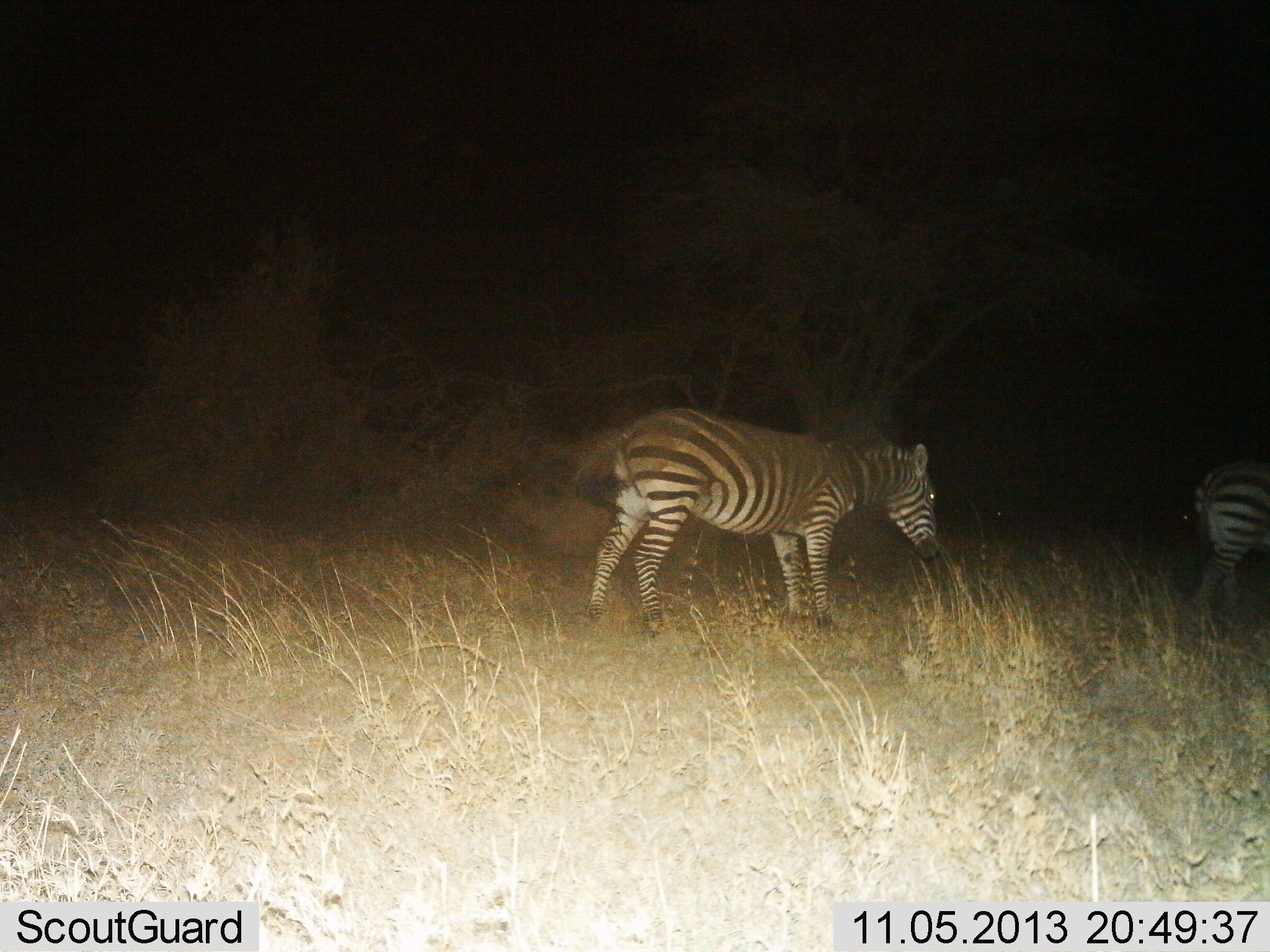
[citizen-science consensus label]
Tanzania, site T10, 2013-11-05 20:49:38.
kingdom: Animalia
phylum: Chordata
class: Mammalia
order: Perissodactyla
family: Equidae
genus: Equus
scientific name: Equus quagga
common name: plains zebra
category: zebra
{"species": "zebra (plains zebra) (Equus quagga)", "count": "2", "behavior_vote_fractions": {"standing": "47%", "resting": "7%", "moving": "53%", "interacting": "0%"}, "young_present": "0%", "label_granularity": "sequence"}